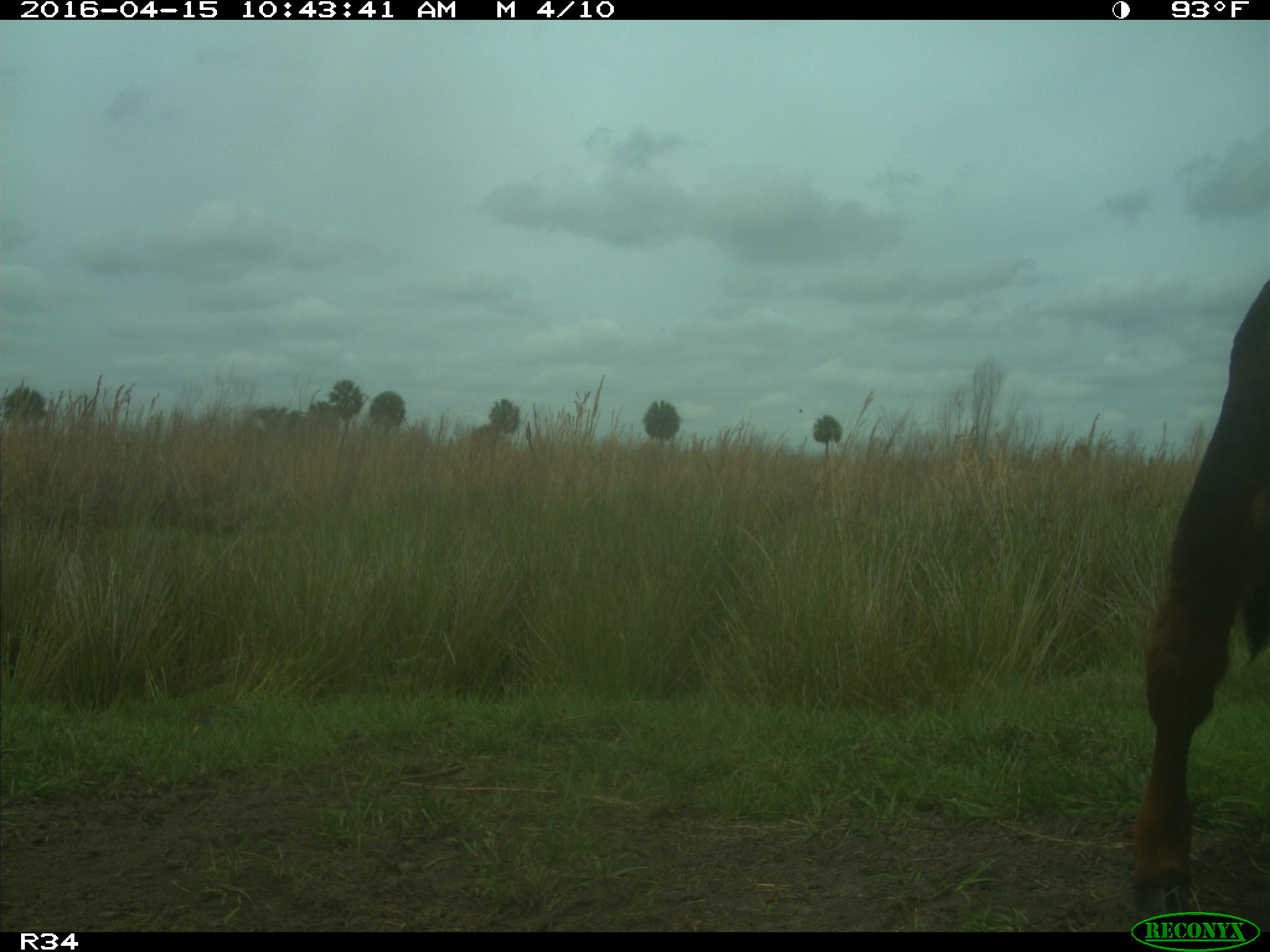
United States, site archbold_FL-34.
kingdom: Animalia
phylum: Chordata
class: Mammalia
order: Artiodactyla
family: Bovidae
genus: Bos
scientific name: Bos taurus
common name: domestic cow